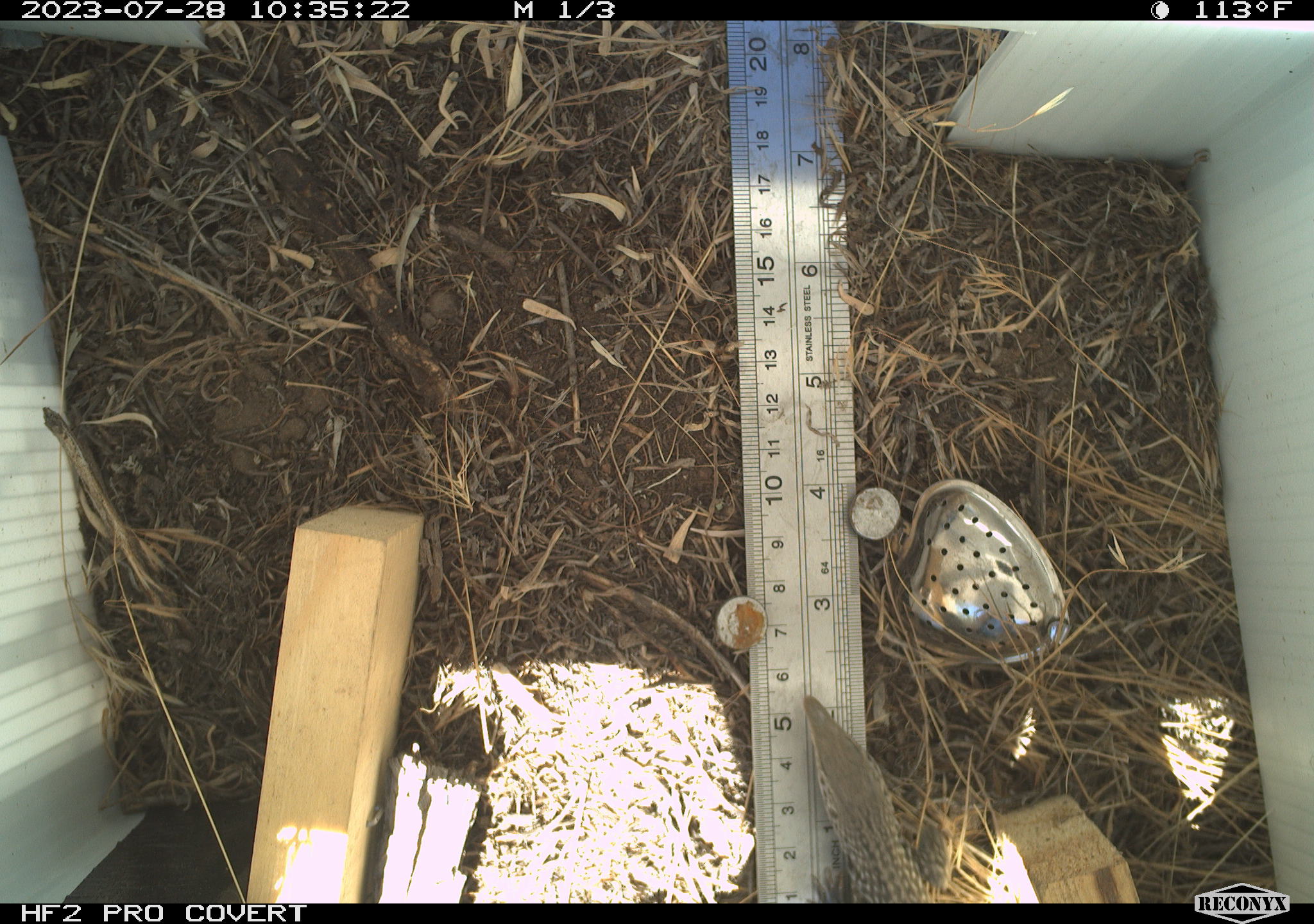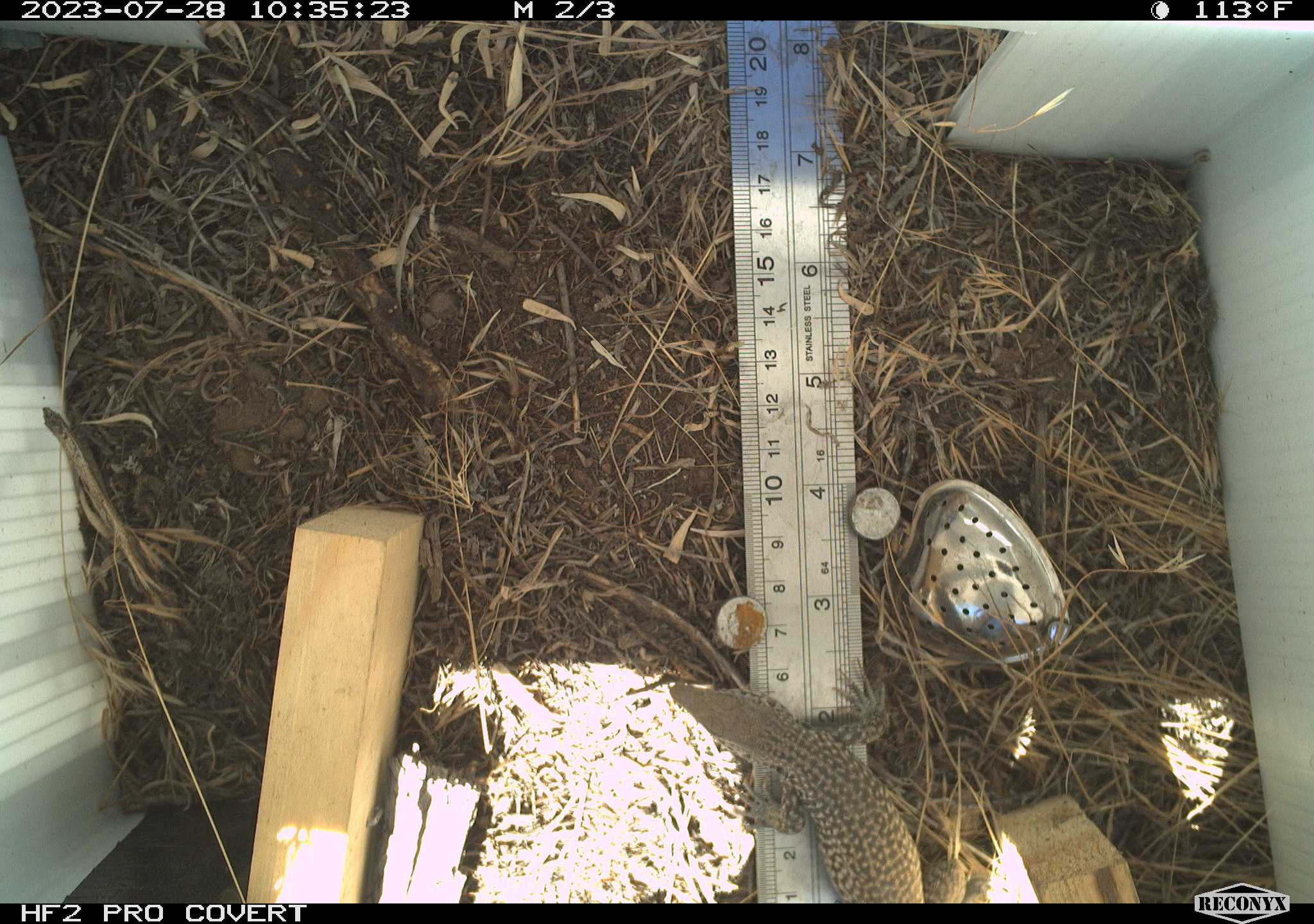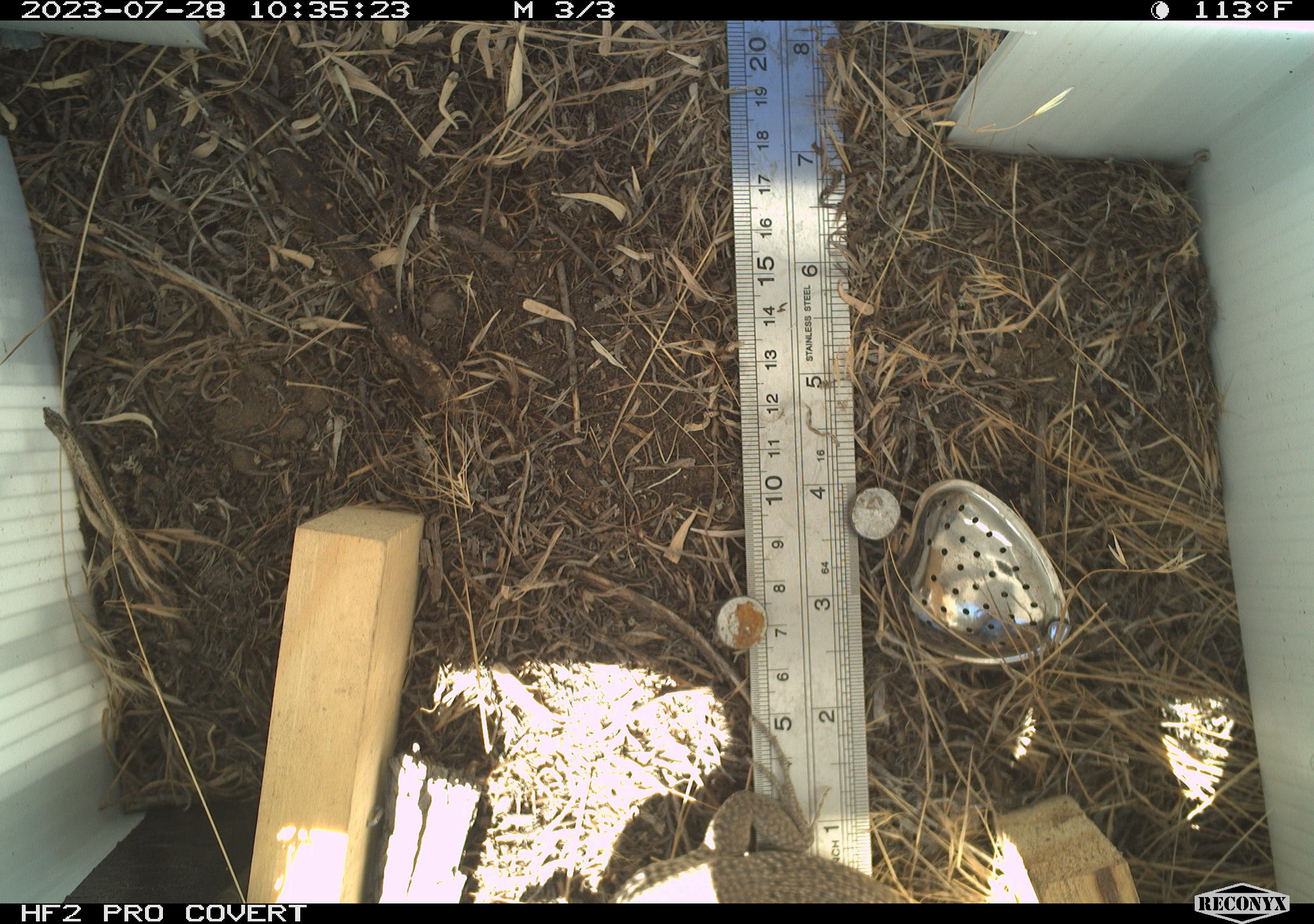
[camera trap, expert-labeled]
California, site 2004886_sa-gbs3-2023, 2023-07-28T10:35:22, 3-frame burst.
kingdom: Animalia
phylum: Chordata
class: Reptilia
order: Squamata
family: Teiidae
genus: Aspidoscelis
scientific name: Aspidoscelis tigris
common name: western whiptail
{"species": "western whiptail (Aspidoscelis tigris)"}